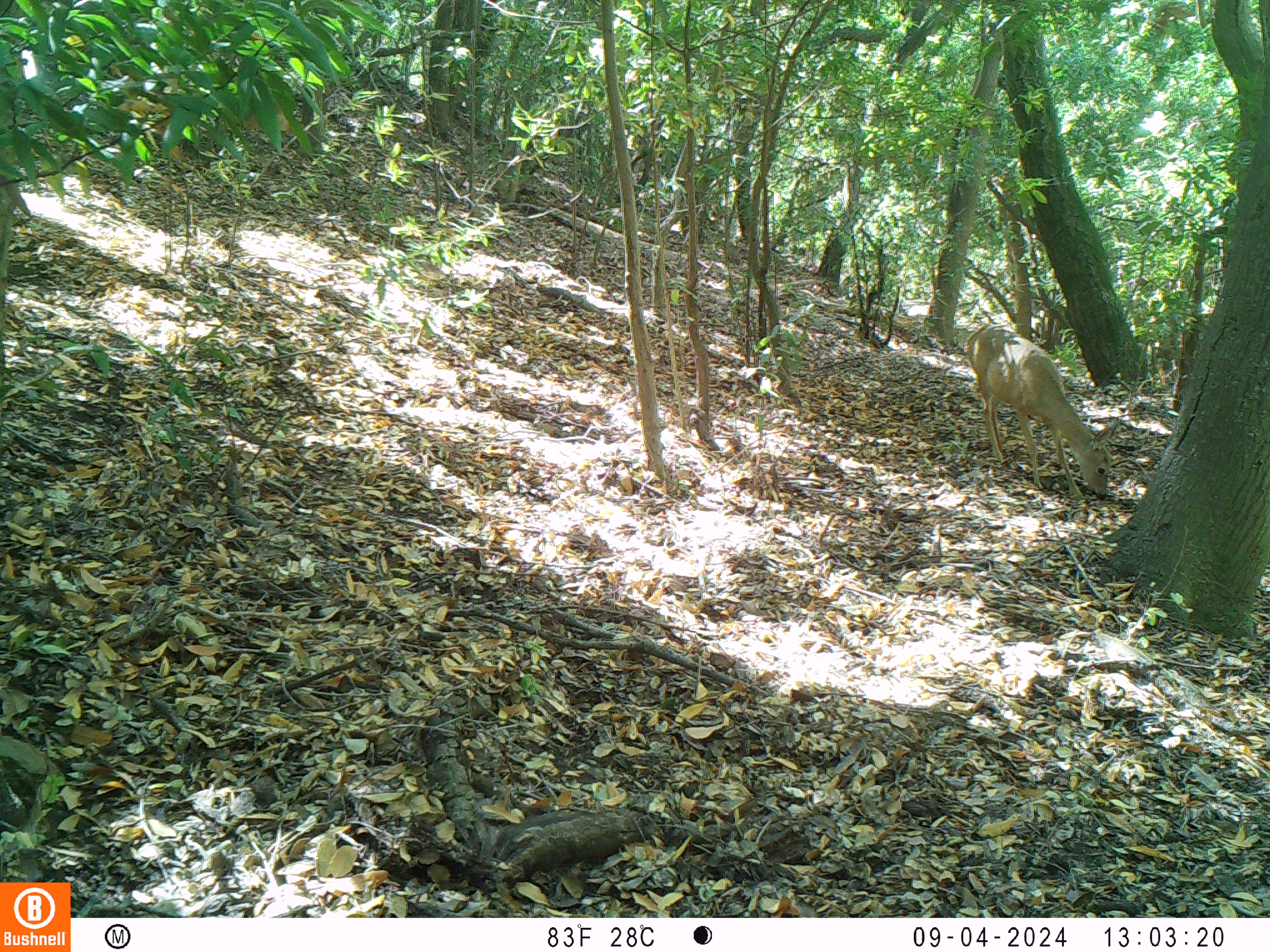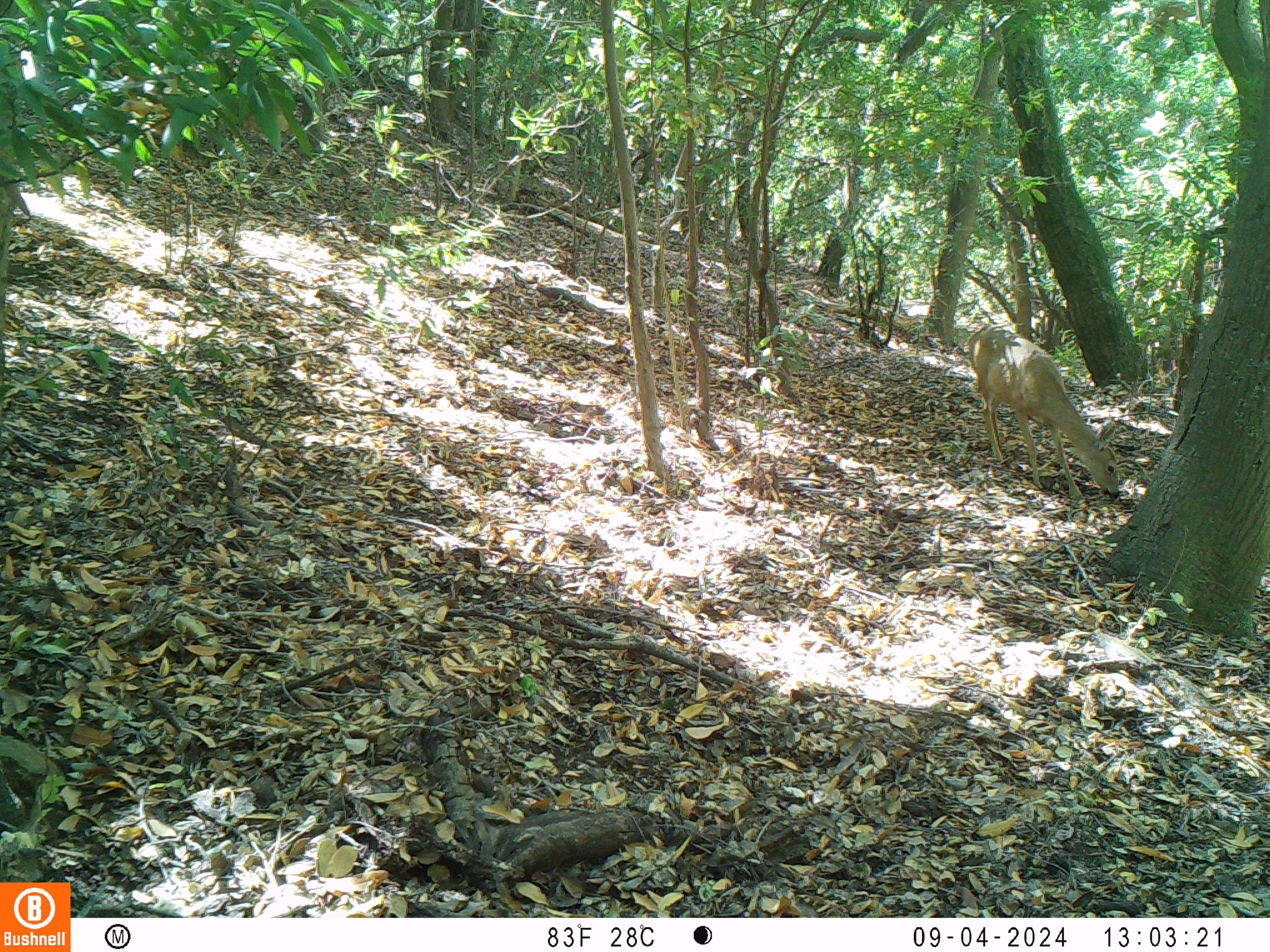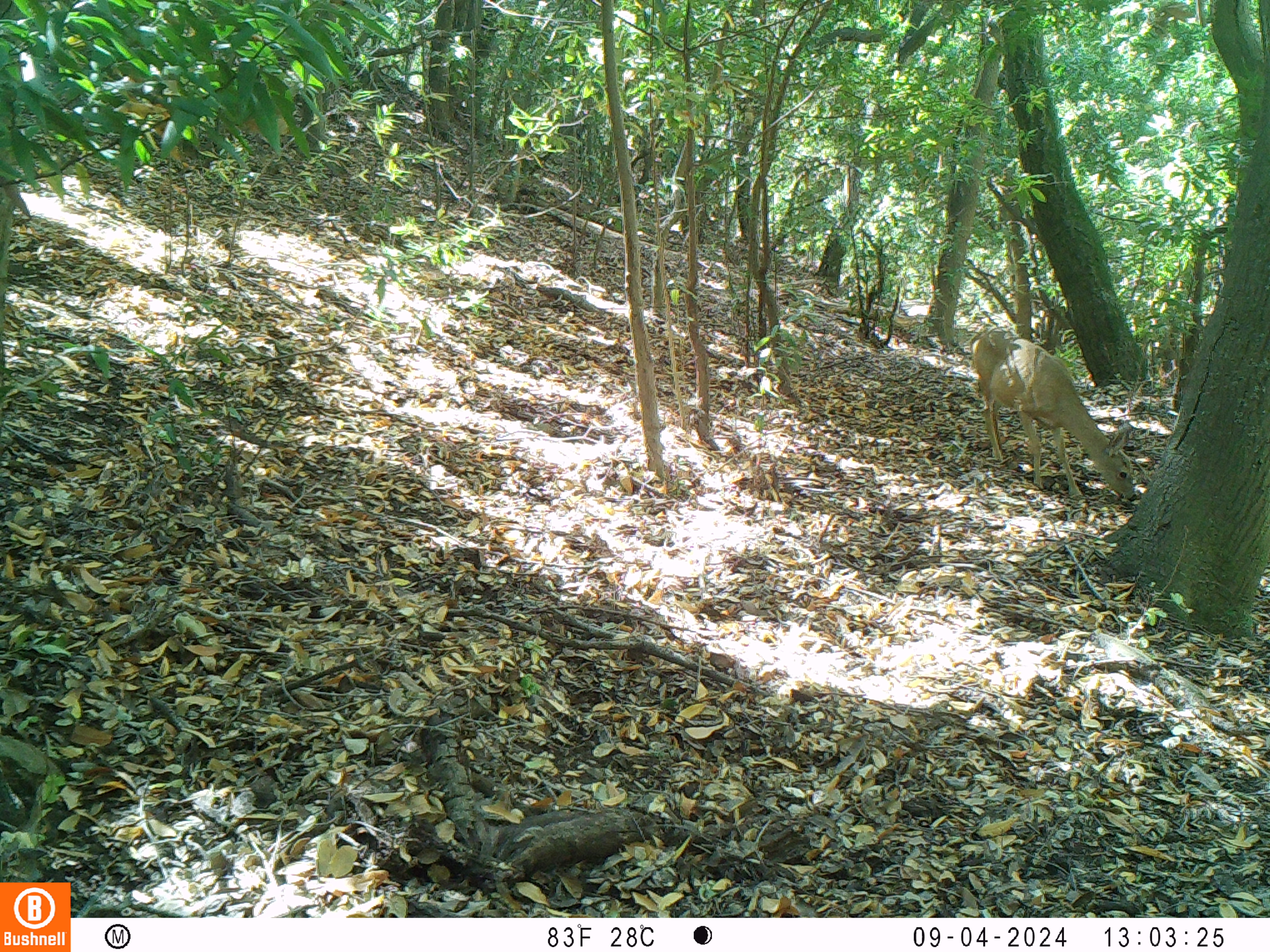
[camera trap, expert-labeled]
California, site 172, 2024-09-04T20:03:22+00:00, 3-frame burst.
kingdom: Animalia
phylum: Chordata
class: Mammalia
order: Artiodactyla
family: Cervidae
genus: Odocoileus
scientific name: Odocoileus hemionus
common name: mule deer